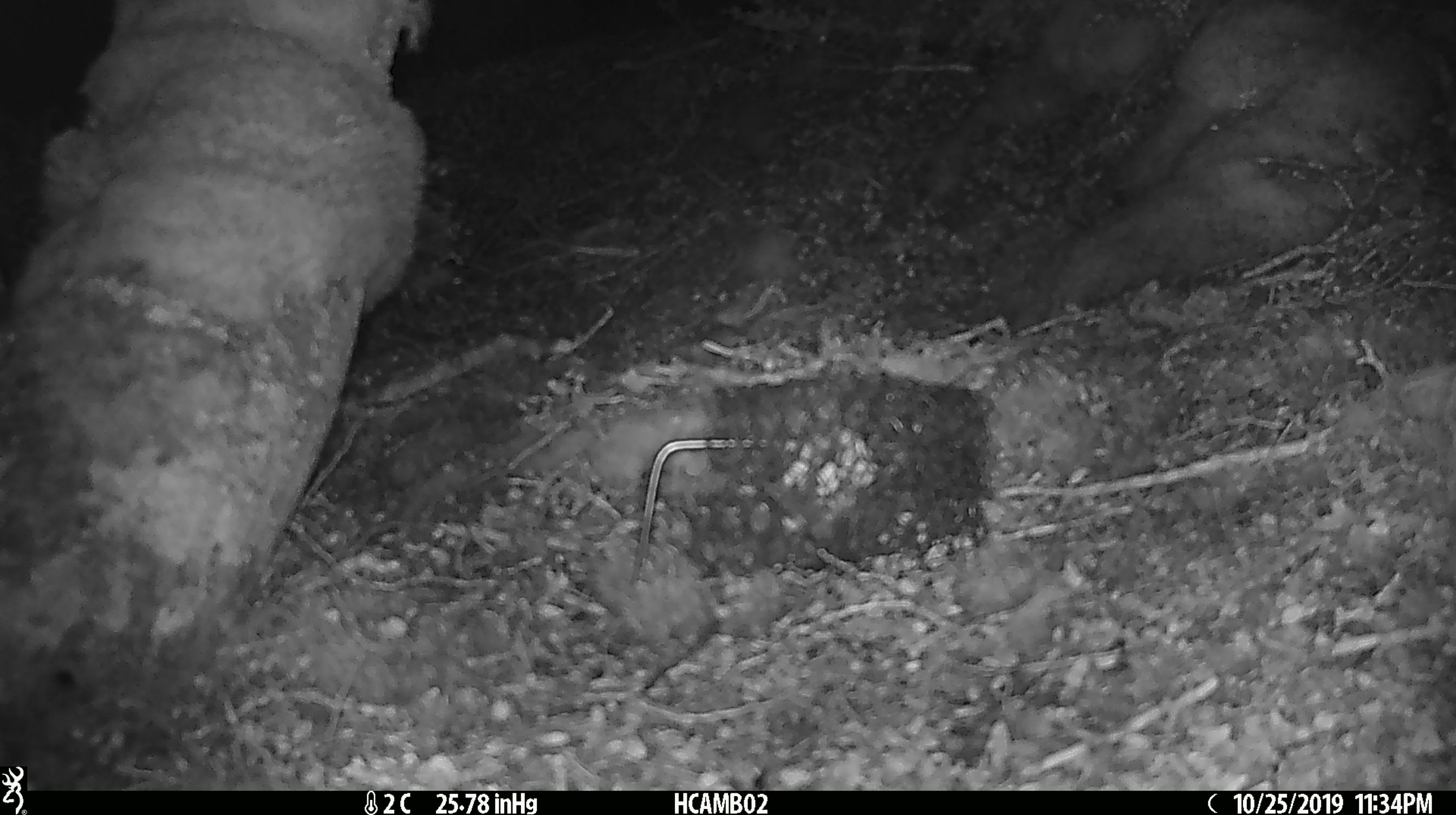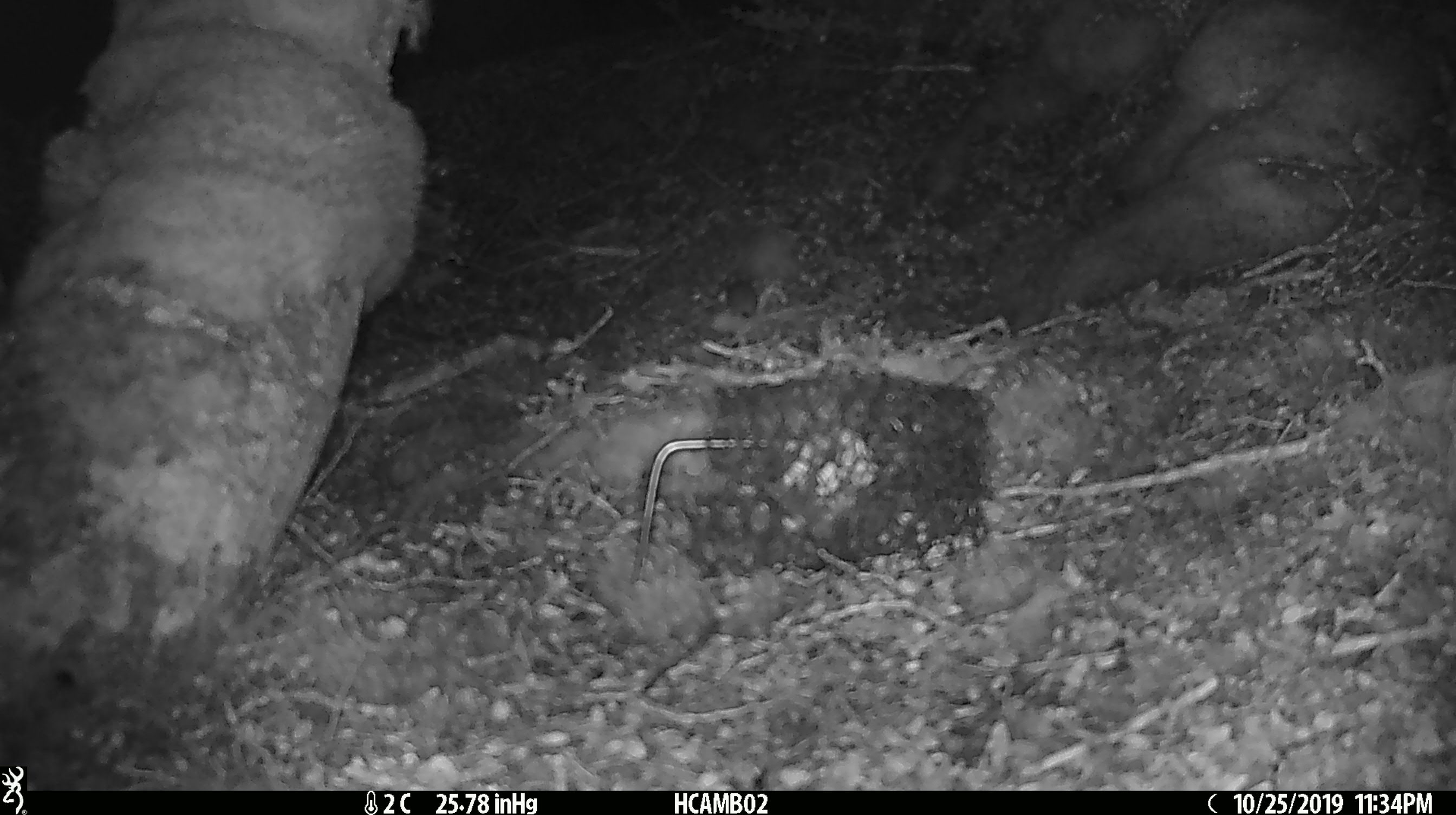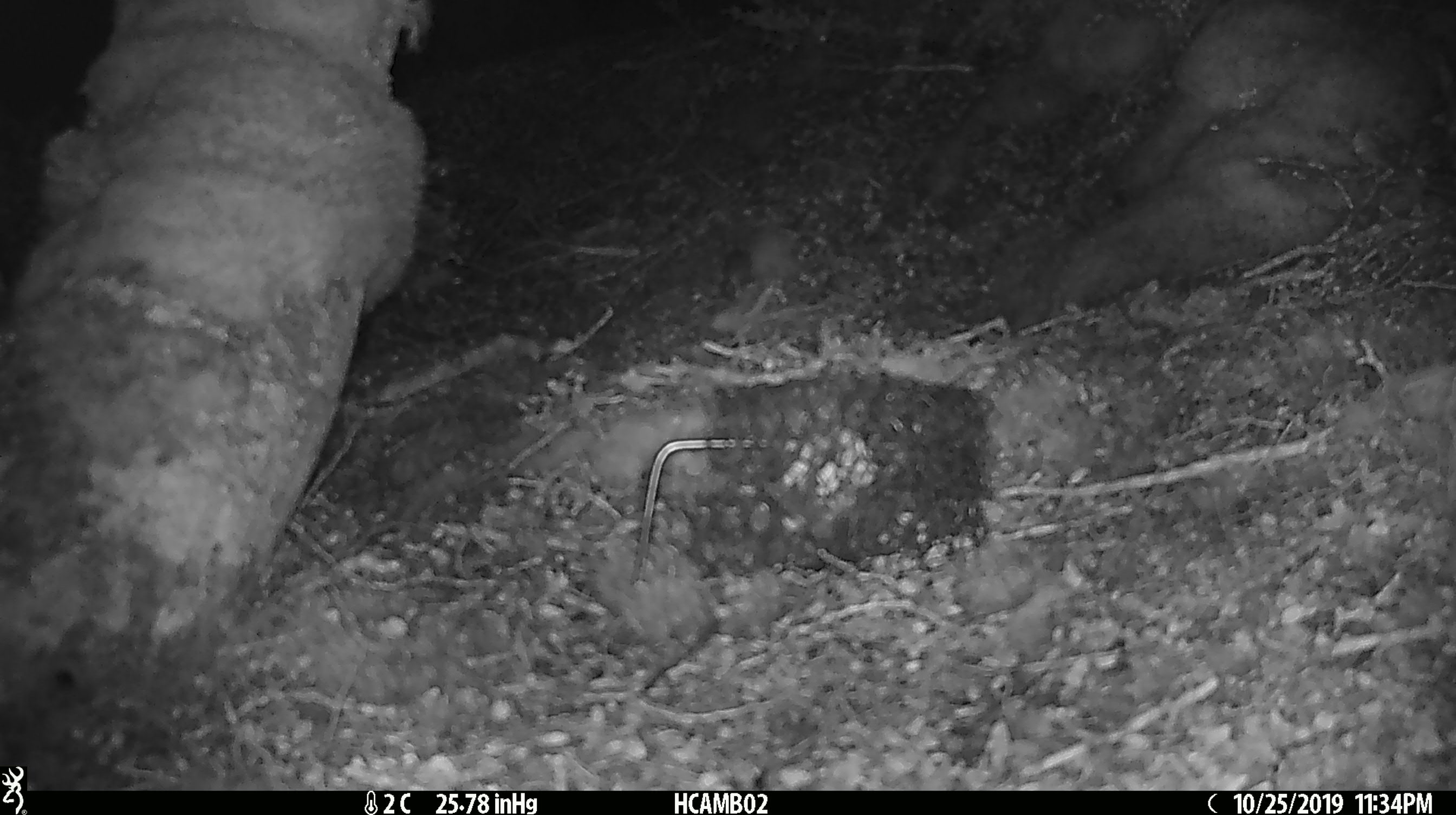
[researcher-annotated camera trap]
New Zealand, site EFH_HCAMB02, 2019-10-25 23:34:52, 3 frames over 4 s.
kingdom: Animalia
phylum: Chordata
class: Mammalia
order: Rodentia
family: Muridae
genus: Mus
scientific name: Mus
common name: mouse